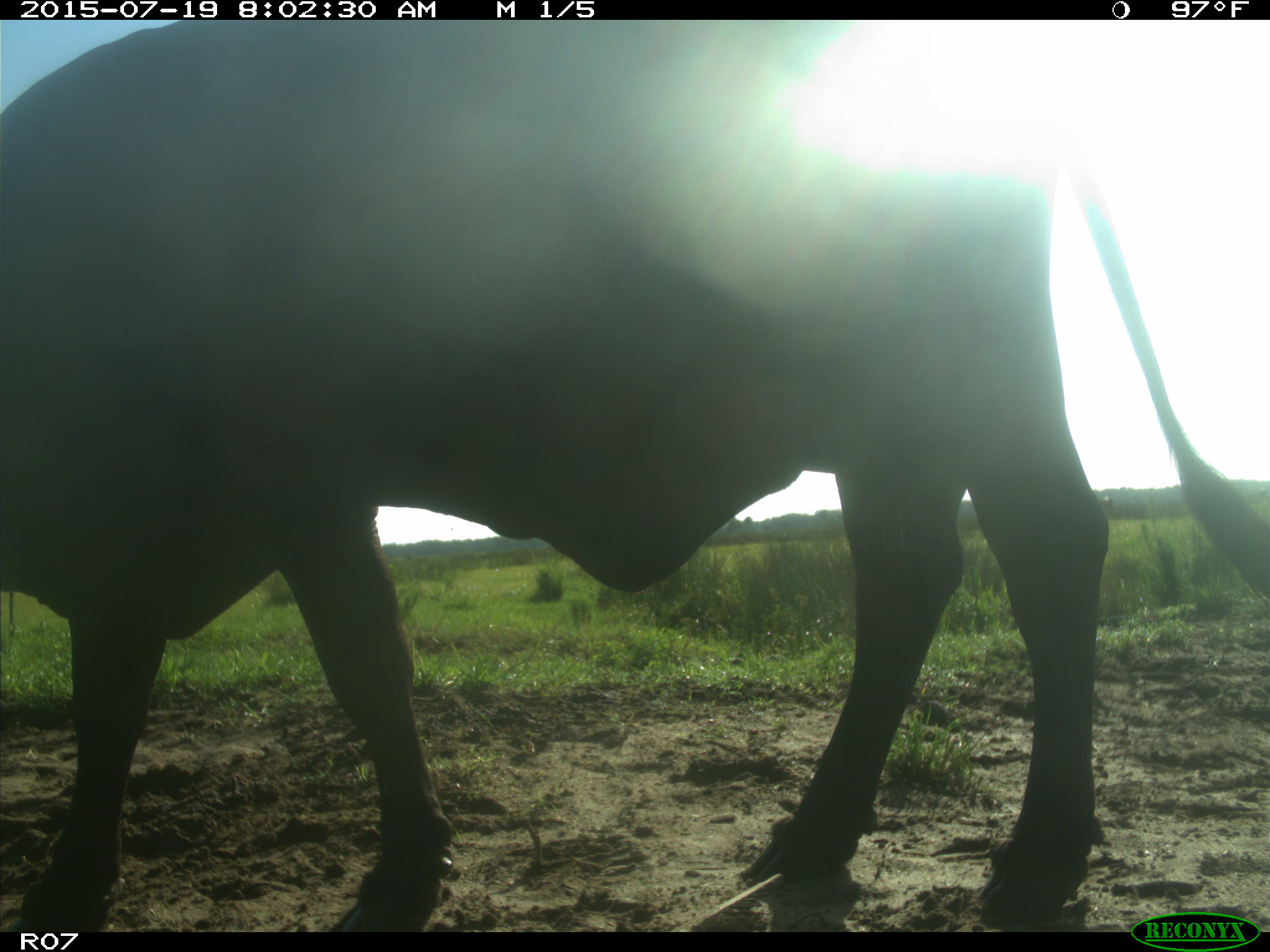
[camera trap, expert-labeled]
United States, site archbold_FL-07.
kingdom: Animalia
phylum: Chordata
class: Mammalia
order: Artiodactyla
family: Bovidae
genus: Bos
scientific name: Bos taurus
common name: domestic cow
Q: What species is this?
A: Bos taurus (domestic cow).